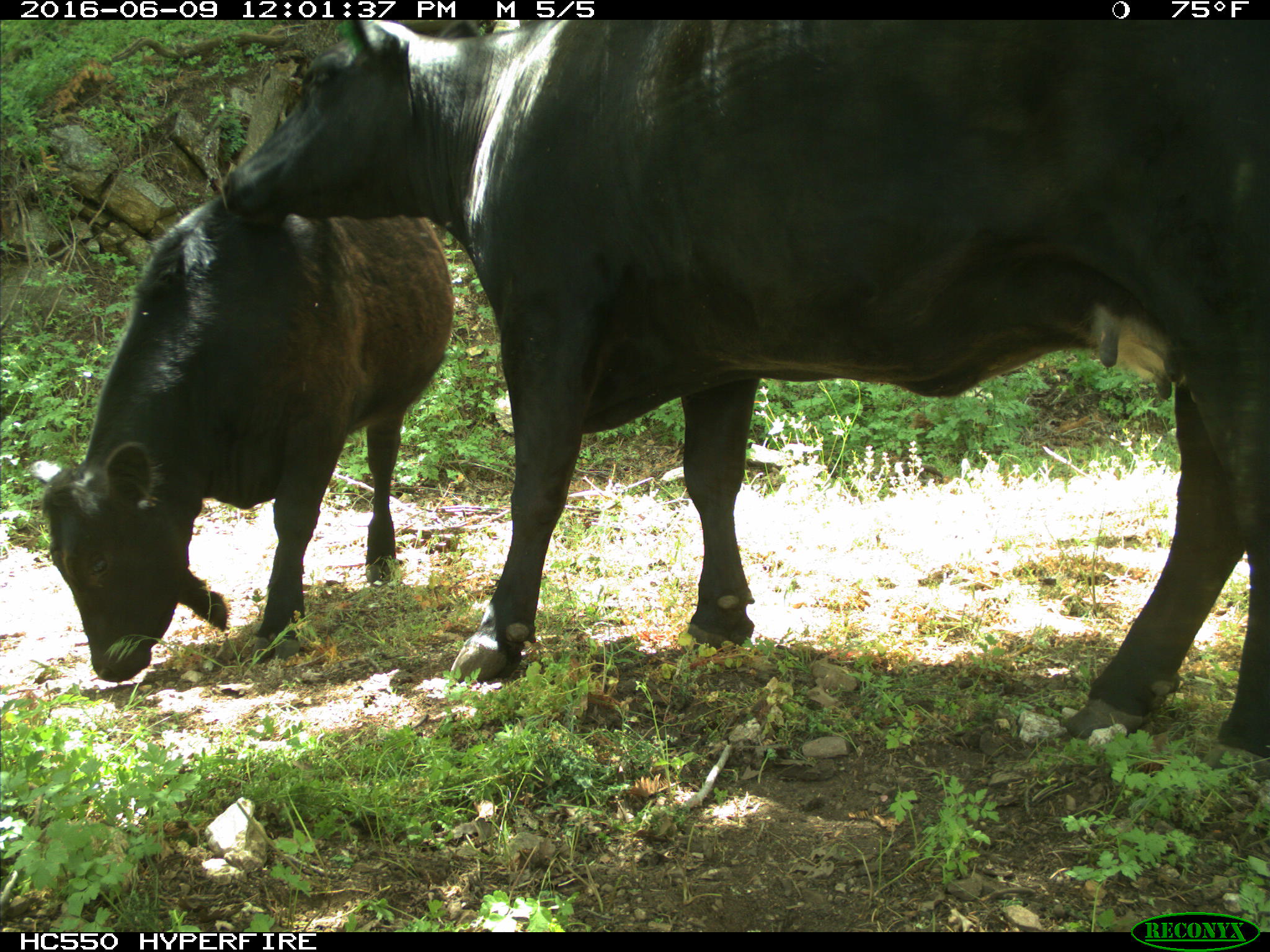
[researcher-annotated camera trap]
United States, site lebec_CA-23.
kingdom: Animalia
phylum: Chordata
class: Mammalia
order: Artiodactyla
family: Bovidae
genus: Bos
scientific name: Bos taurus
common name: domestic cow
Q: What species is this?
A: Bos taurus (domestic cow).